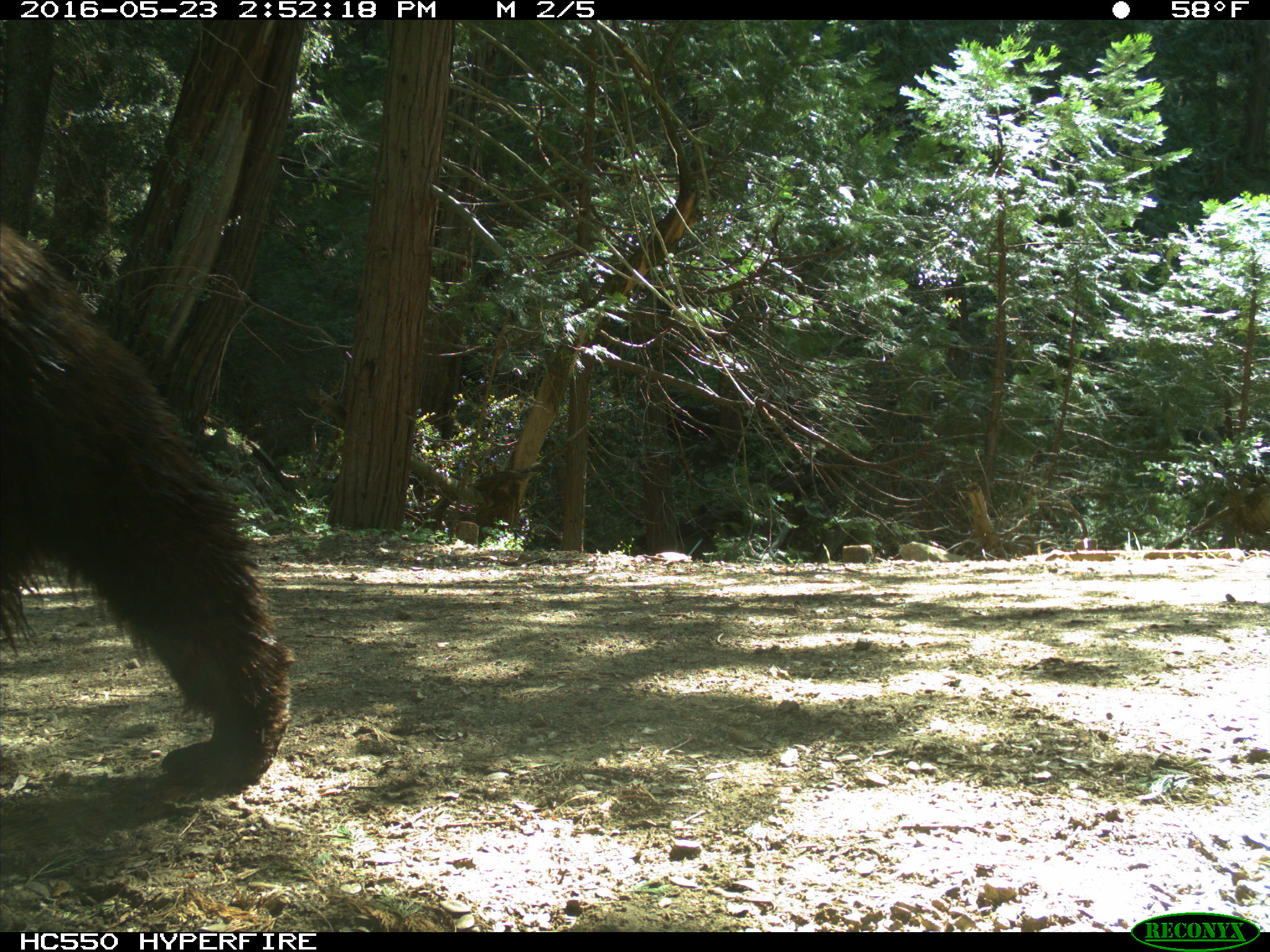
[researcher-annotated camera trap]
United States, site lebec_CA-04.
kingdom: Animalia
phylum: Chordata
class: Mammalia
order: Carnivora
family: Ursidae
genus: Ursus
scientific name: Ursus americanus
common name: american black bear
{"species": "Ursus americanus (american black bear)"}